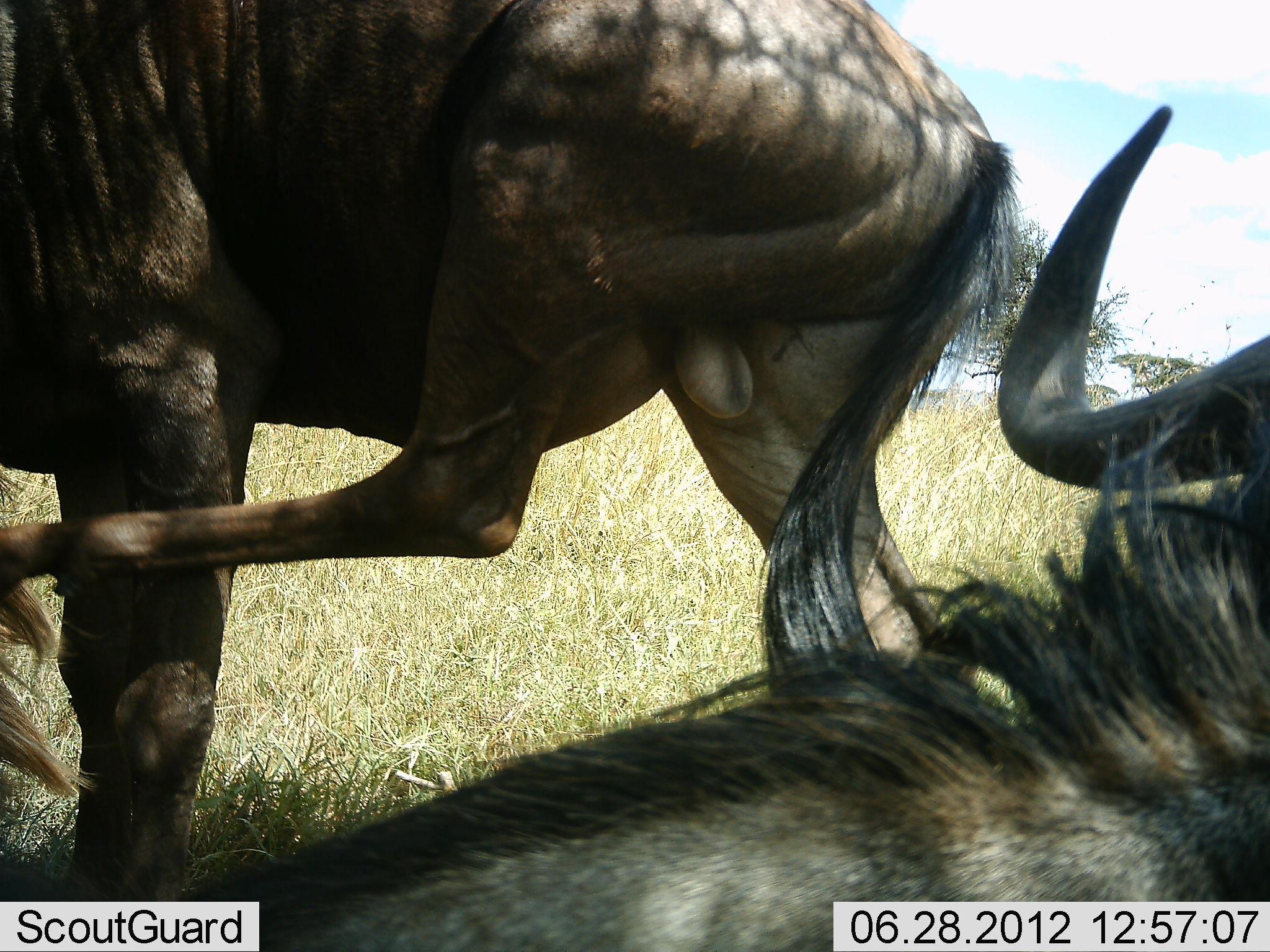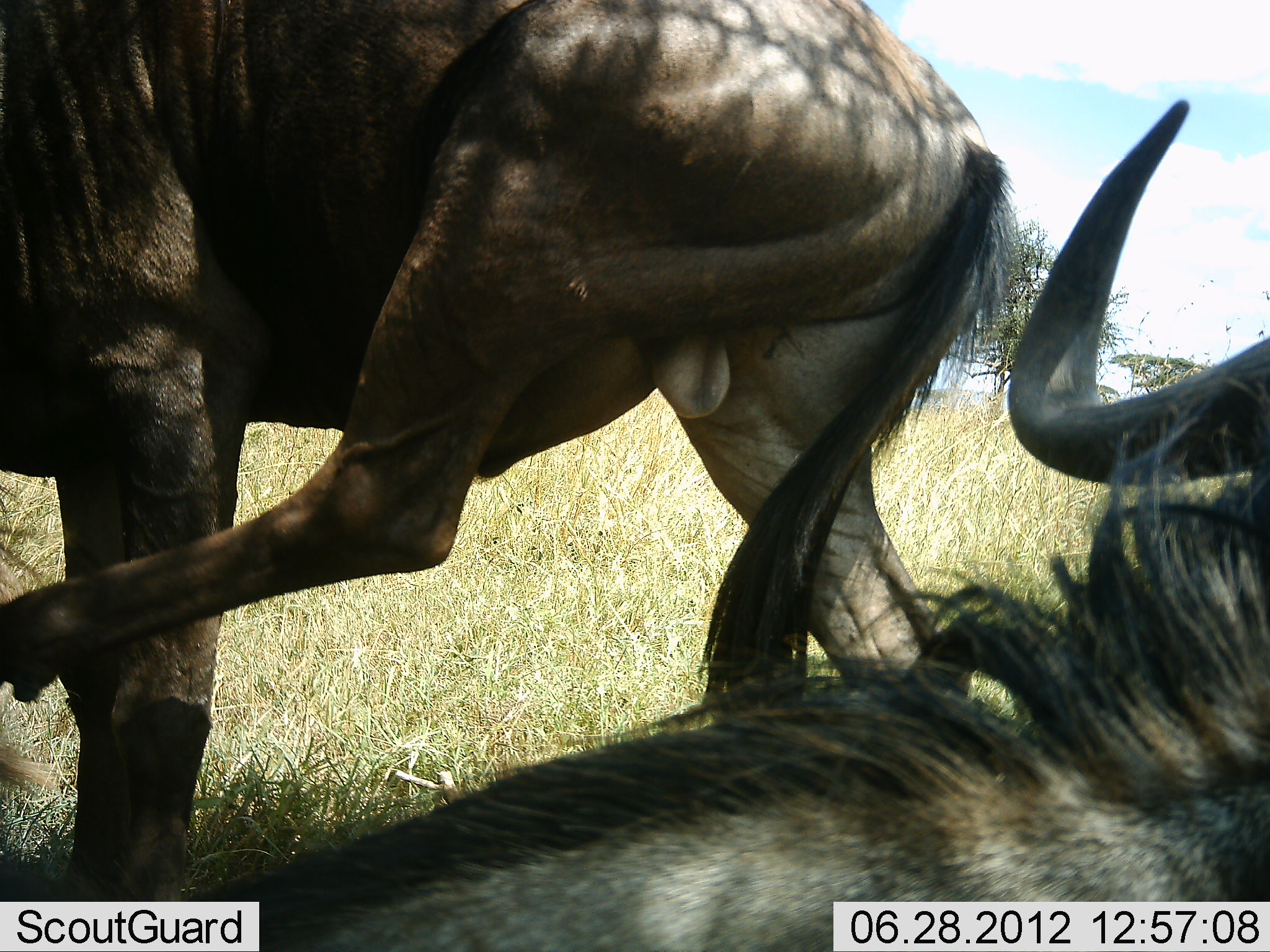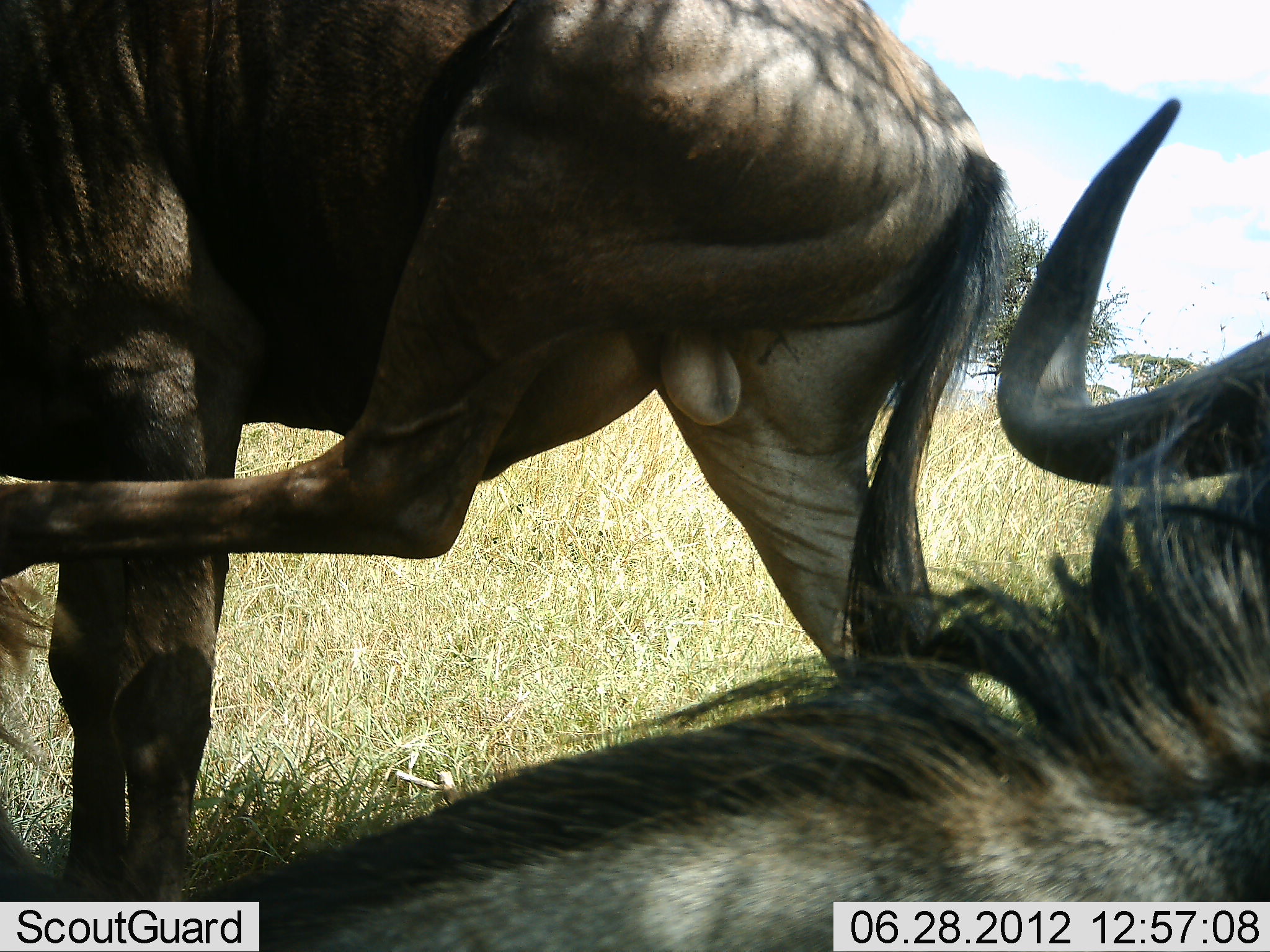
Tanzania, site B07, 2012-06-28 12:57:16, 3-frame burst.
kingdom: Animalia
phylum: Chordata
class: Mammalia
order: Artiodactyla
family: Bovidae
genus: Connochaetes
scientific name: Connochaetes taurinus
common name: blue wildebeest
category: wildebeest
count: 2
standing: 91%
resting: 82%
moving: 0%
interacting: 18%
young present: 0%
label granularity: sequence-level